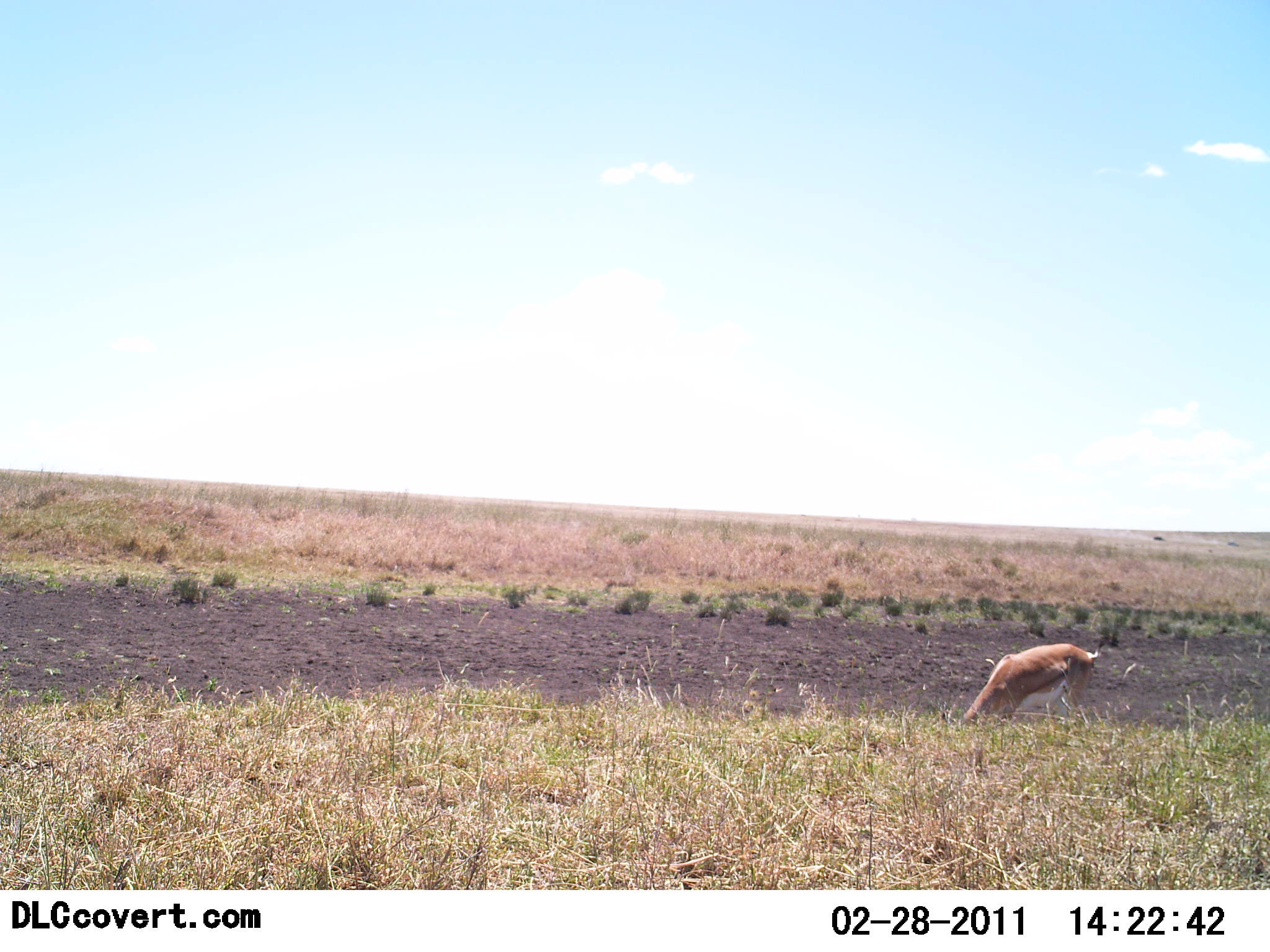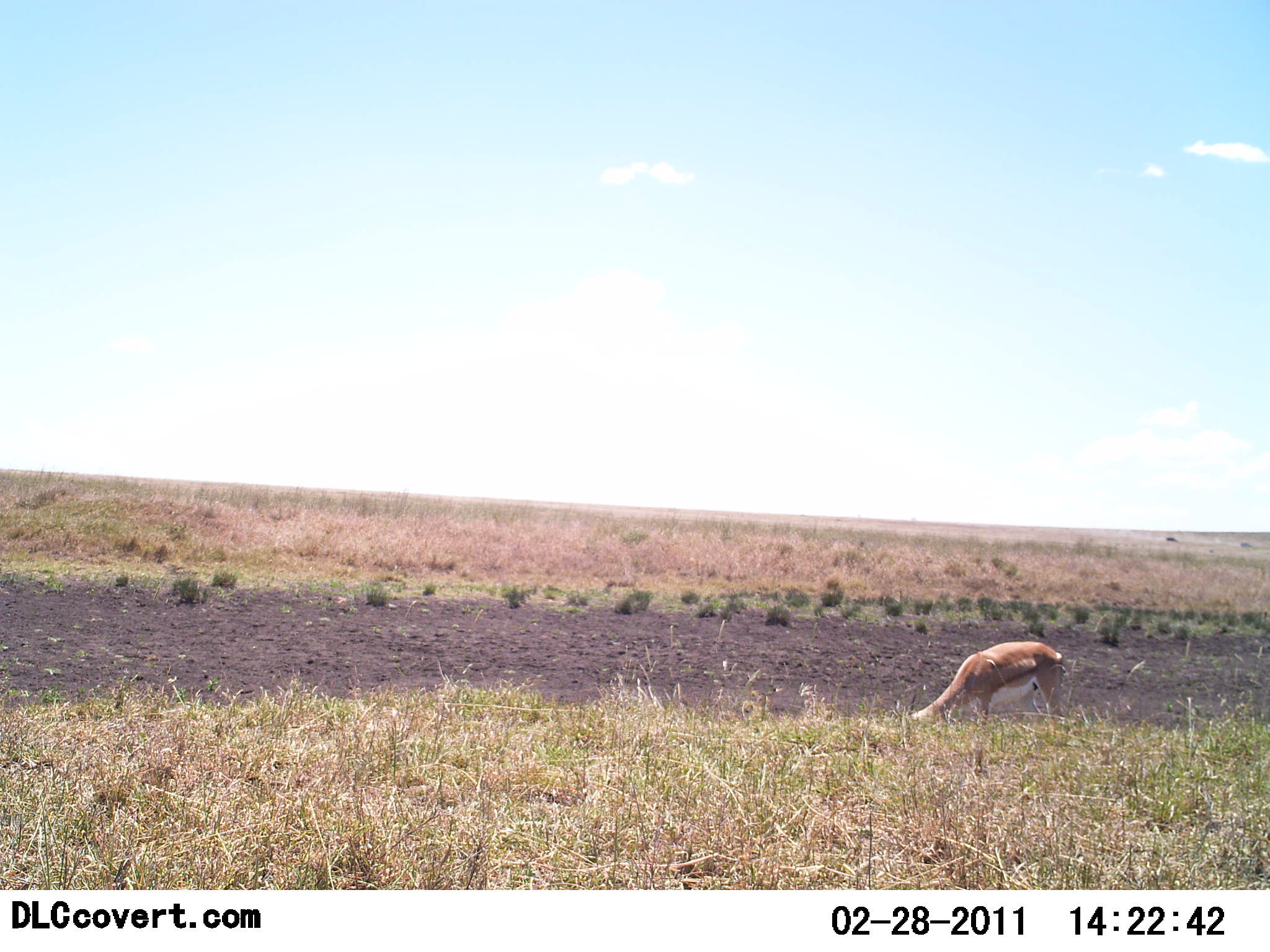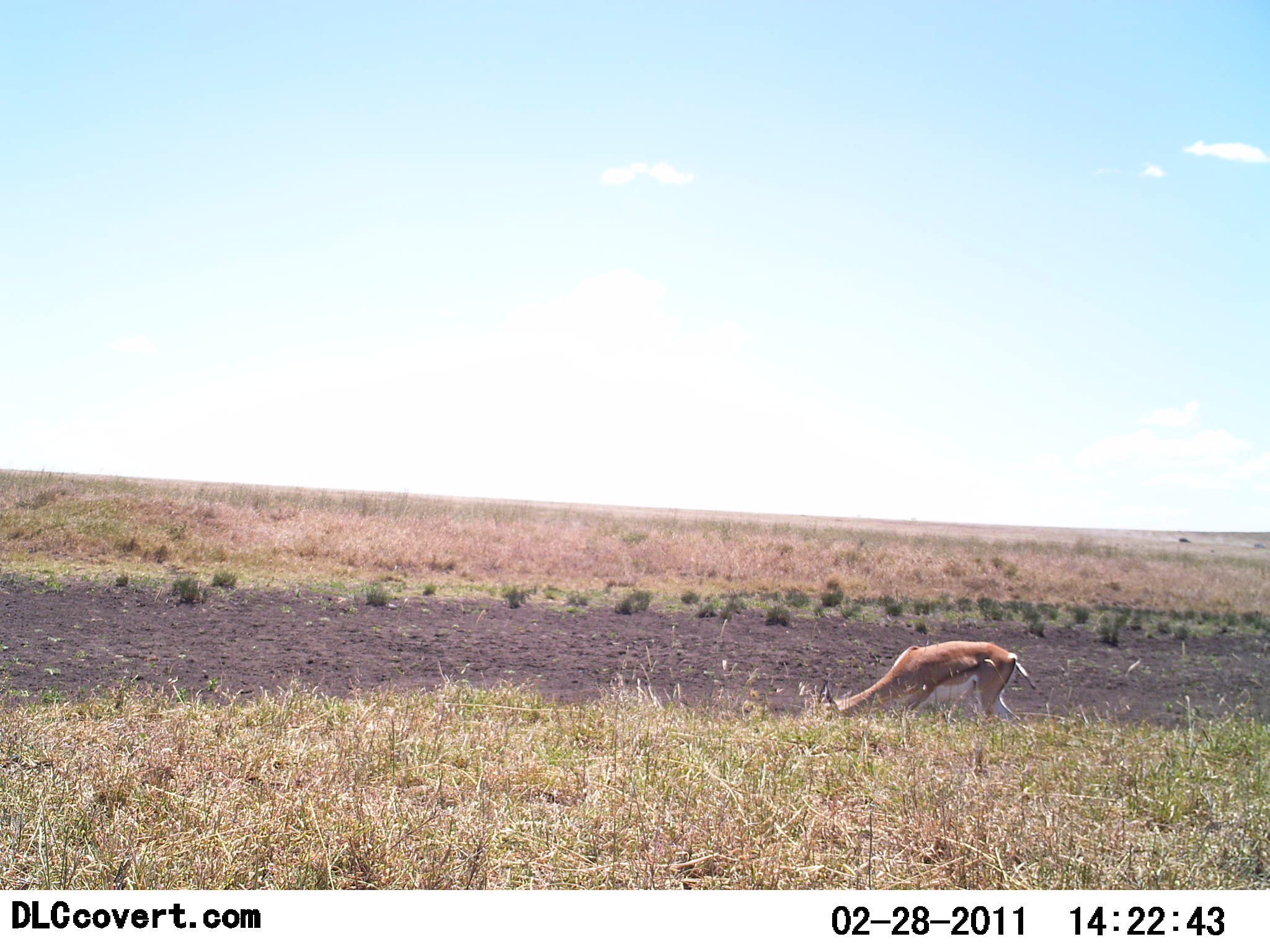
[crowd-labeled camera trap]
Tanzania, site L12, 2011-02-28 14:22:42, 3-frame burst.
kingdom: Animalia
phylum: Chordata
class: Mammalia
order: Artiodactyla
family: Bovidae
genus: Nanger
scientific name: Nanger granti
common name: grant's gazelle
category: gazellegrants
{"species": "gazellegrants (grant's gazelle) (Nanger granti)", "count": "1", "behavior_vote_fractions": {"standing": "0%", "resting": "0%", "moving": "8%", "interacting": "0%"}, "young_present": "8%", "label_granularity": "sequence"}